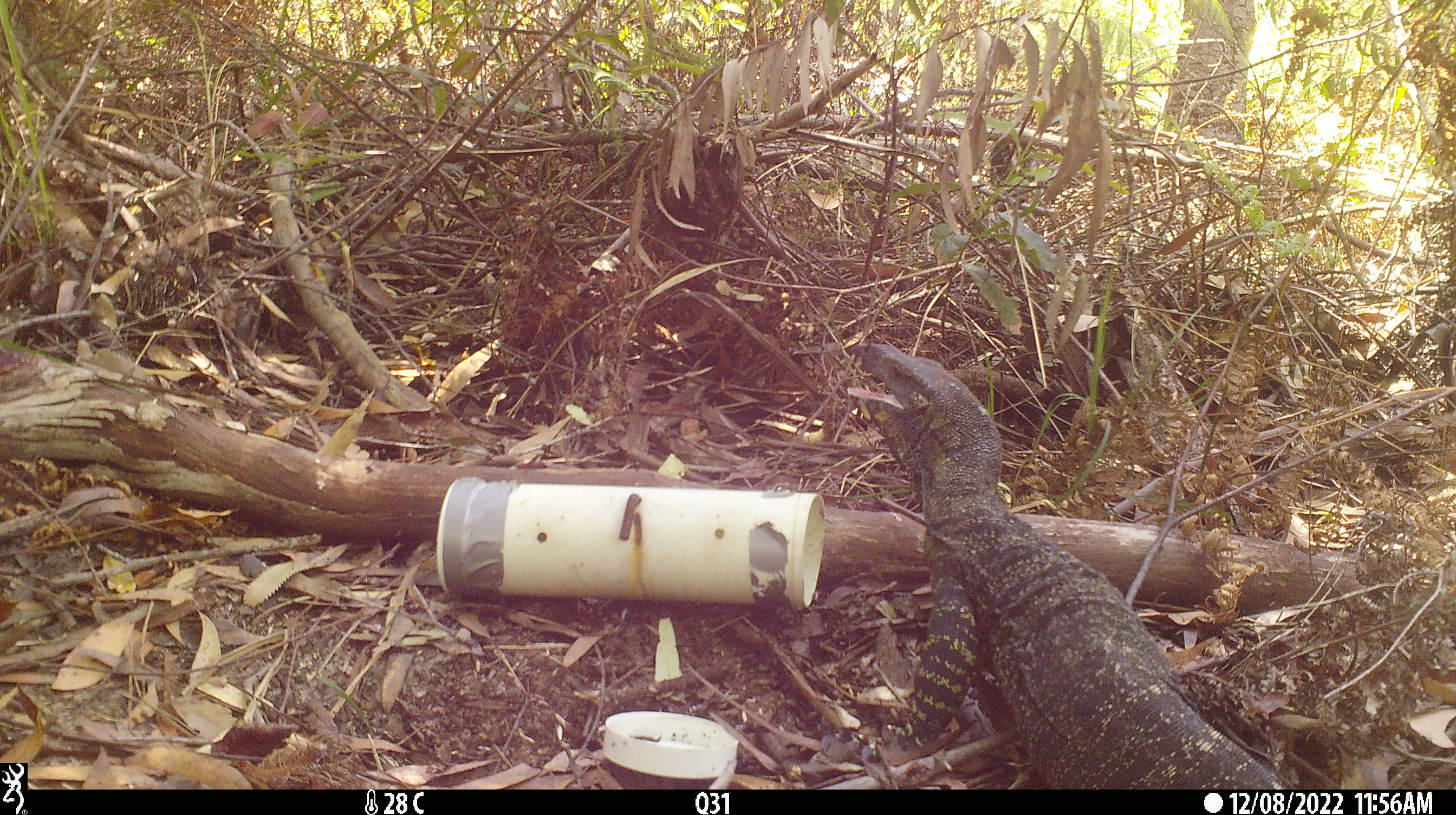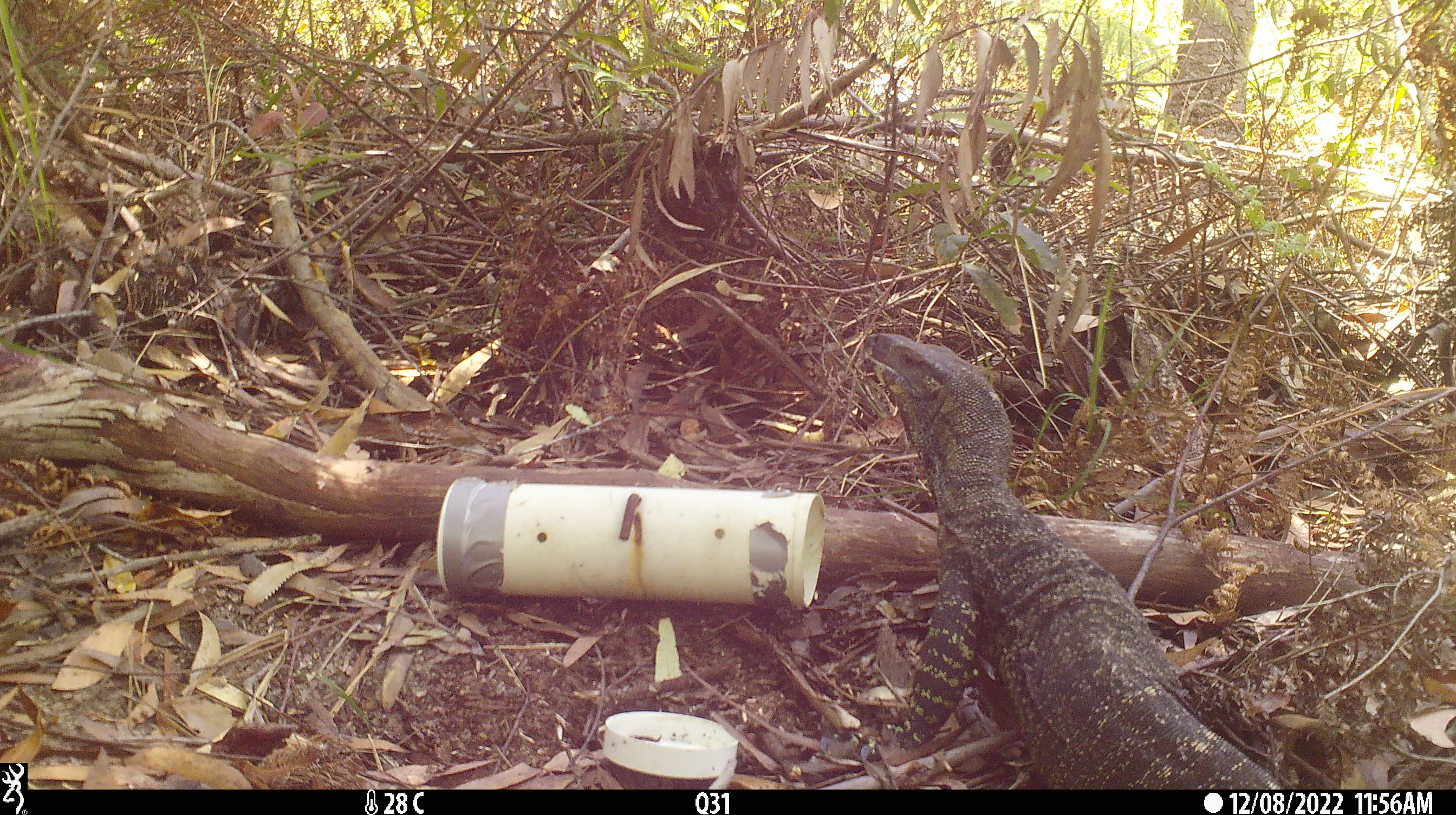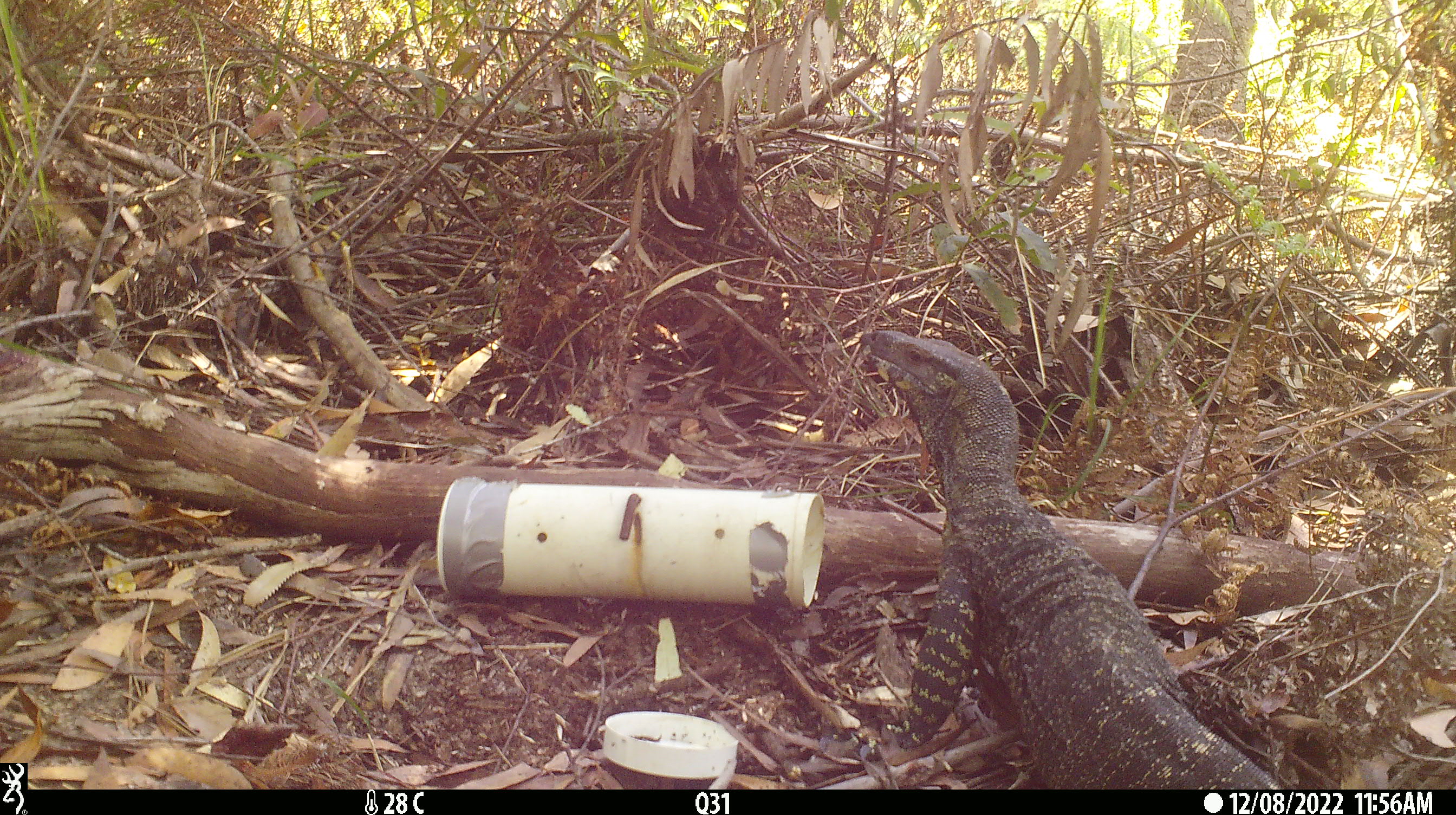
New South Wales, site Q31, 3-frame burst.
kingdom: Animalia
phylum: Chordata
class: Reptilia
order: Squamata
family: Varanidae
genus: Varanus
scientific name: Varanus varius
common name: lace monitor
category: goanna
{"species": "goanna (lace monitor) (Varanus varius)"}